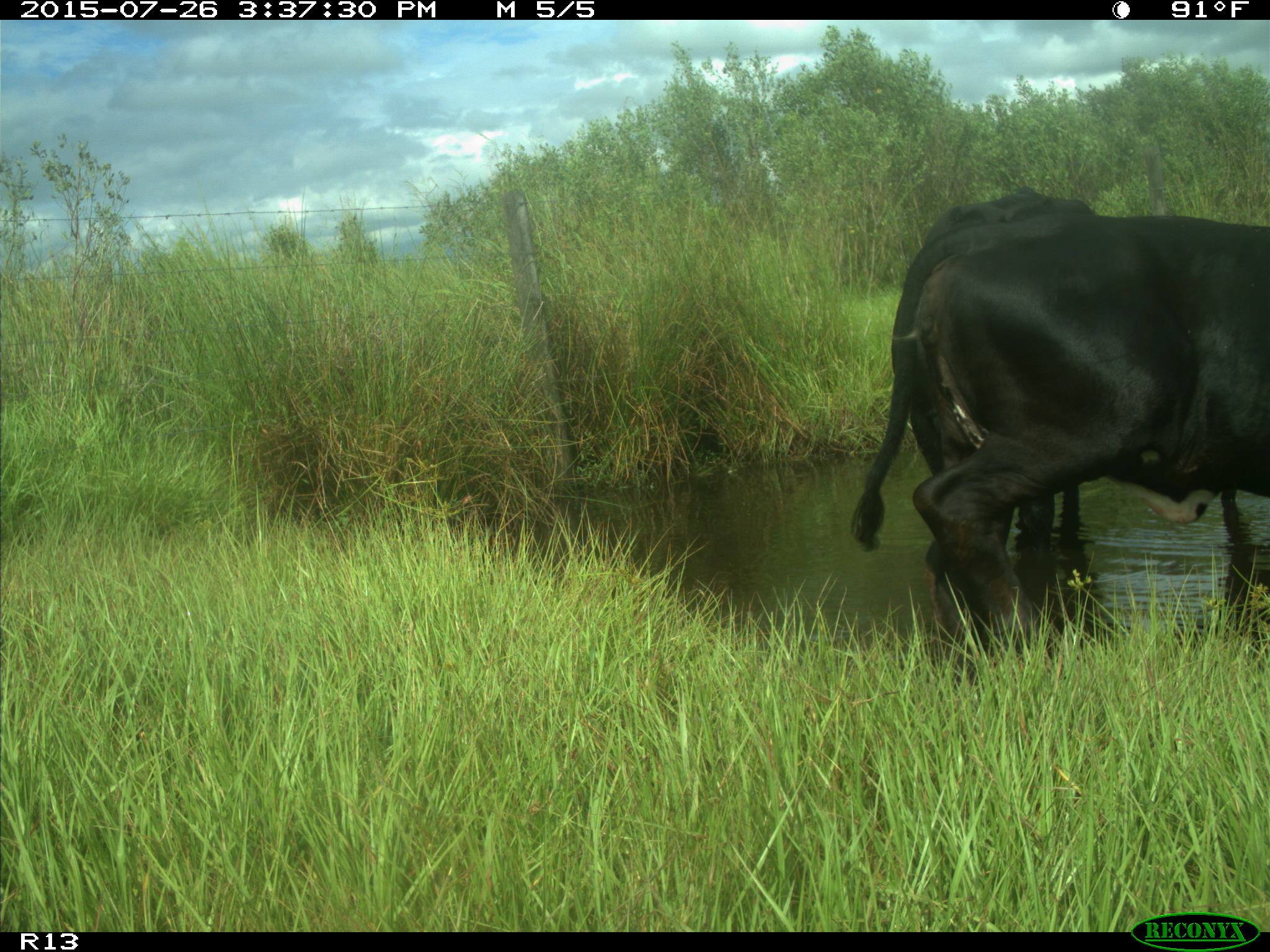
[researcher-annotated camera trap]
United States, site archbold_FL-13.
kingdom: Animalia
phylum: Chordata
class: Mammalia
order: Artiodactyla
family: Bovidae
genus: Bos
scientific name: Bos taurus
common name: domestic cow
Bos taurus (domestic cow).